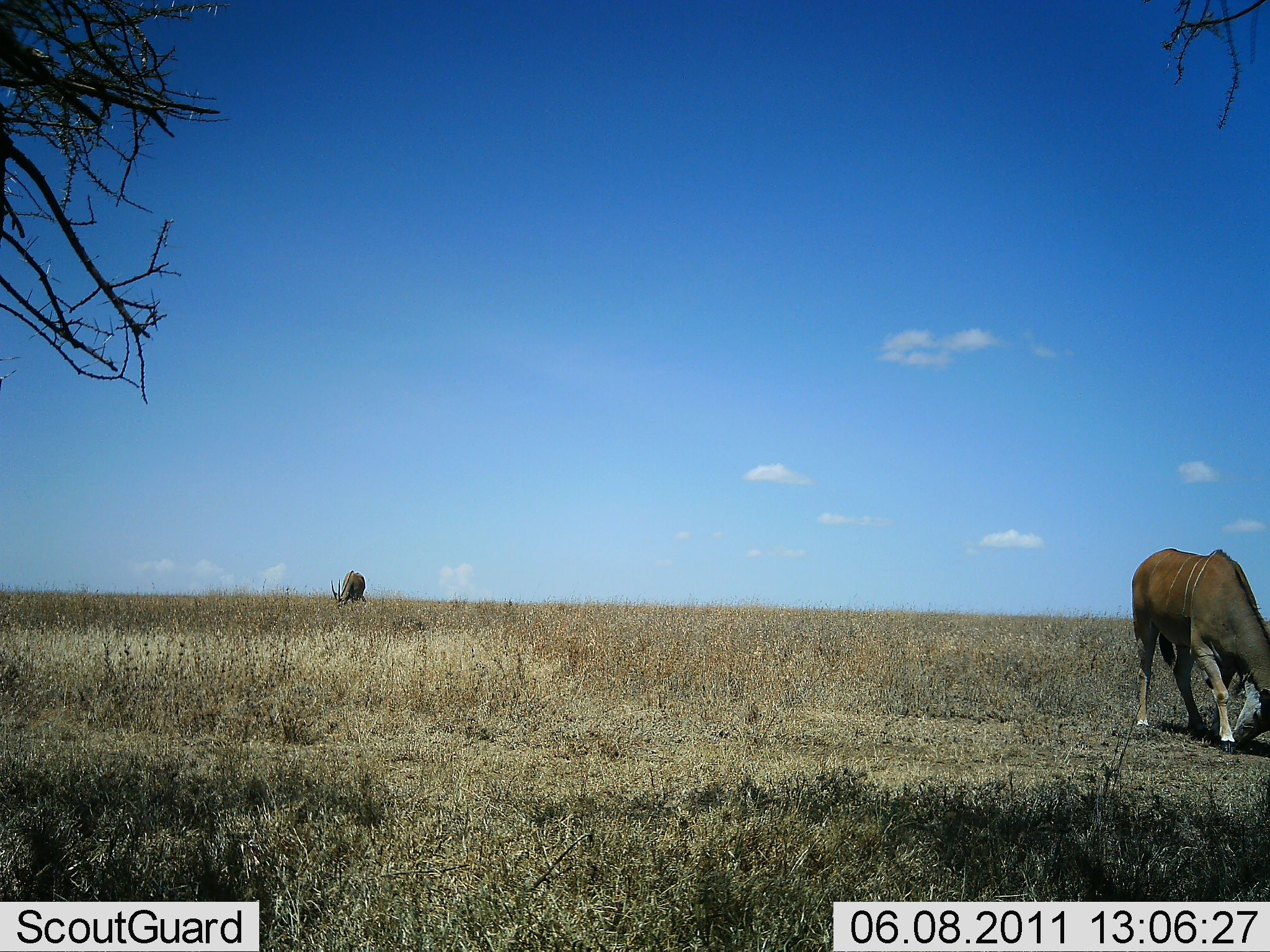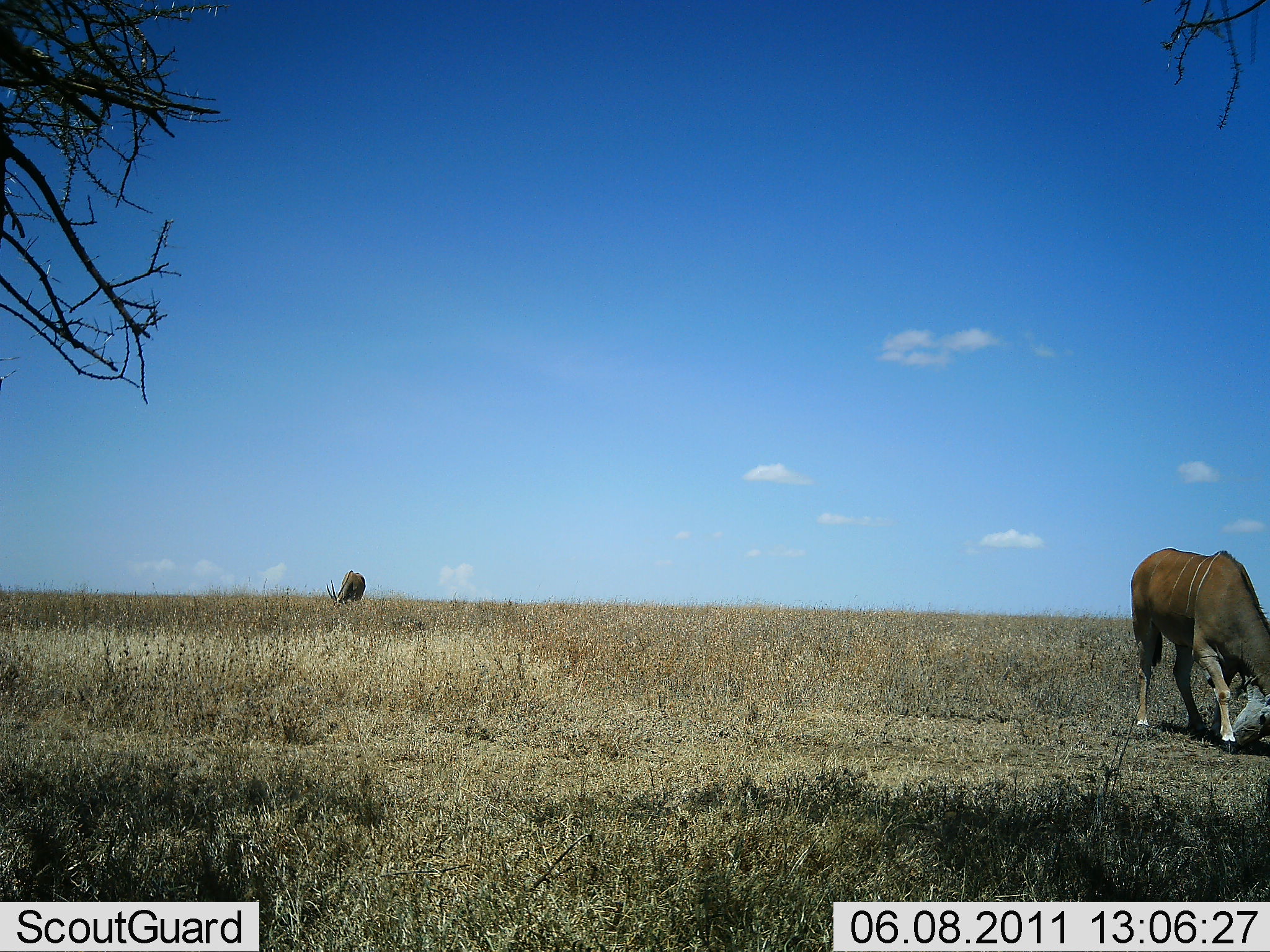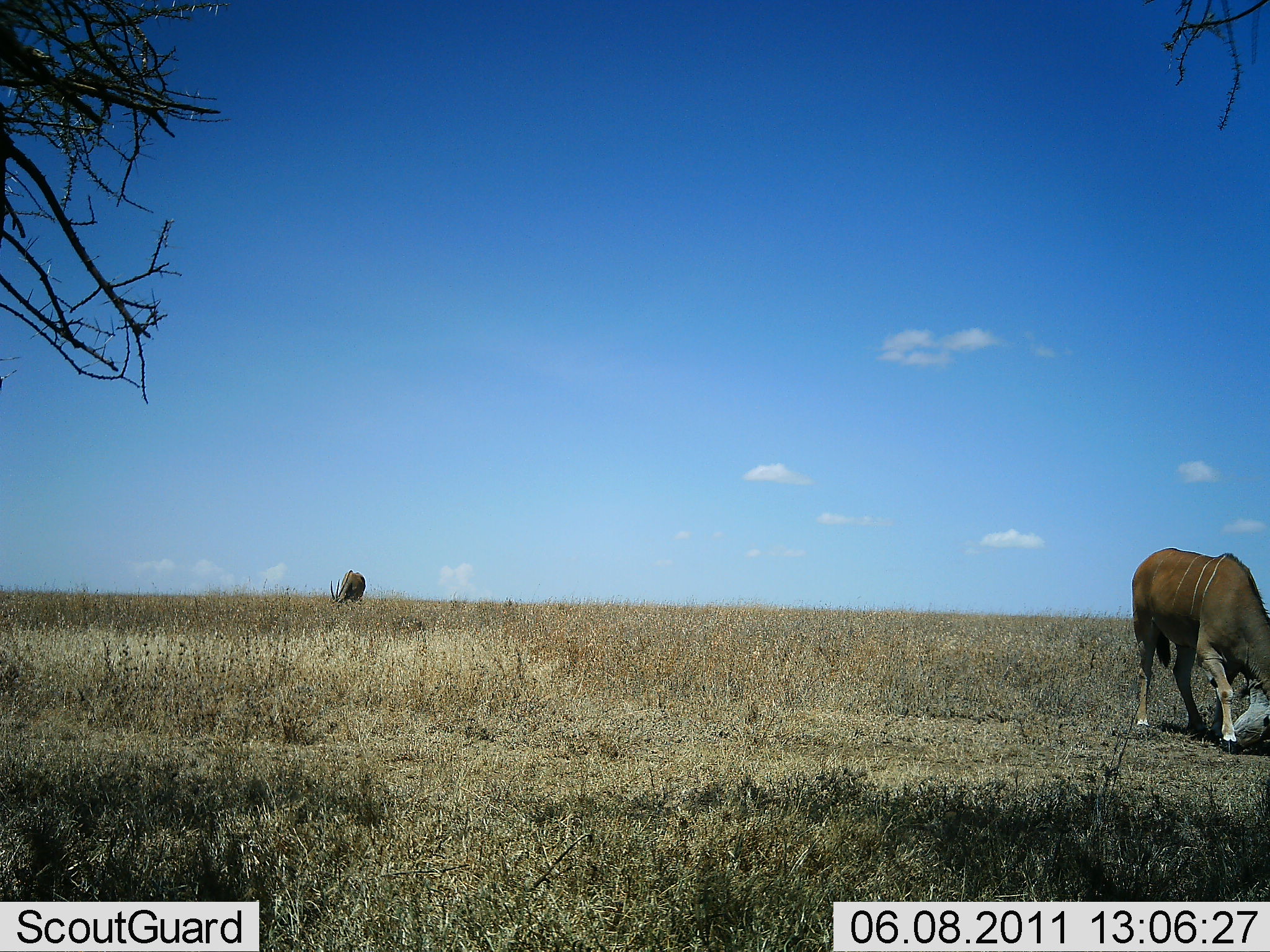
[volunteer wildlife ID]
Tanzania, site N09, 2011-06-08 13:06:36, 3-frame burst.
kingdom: Animalia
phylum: Chordata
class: Mammalia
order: Artiodactyla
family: Bovidae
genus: Tragelaphus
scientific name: Tragelaphus oryx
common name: eland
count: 2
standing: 17%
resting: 0%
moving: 17%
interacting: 0%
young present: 0%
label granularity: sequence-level